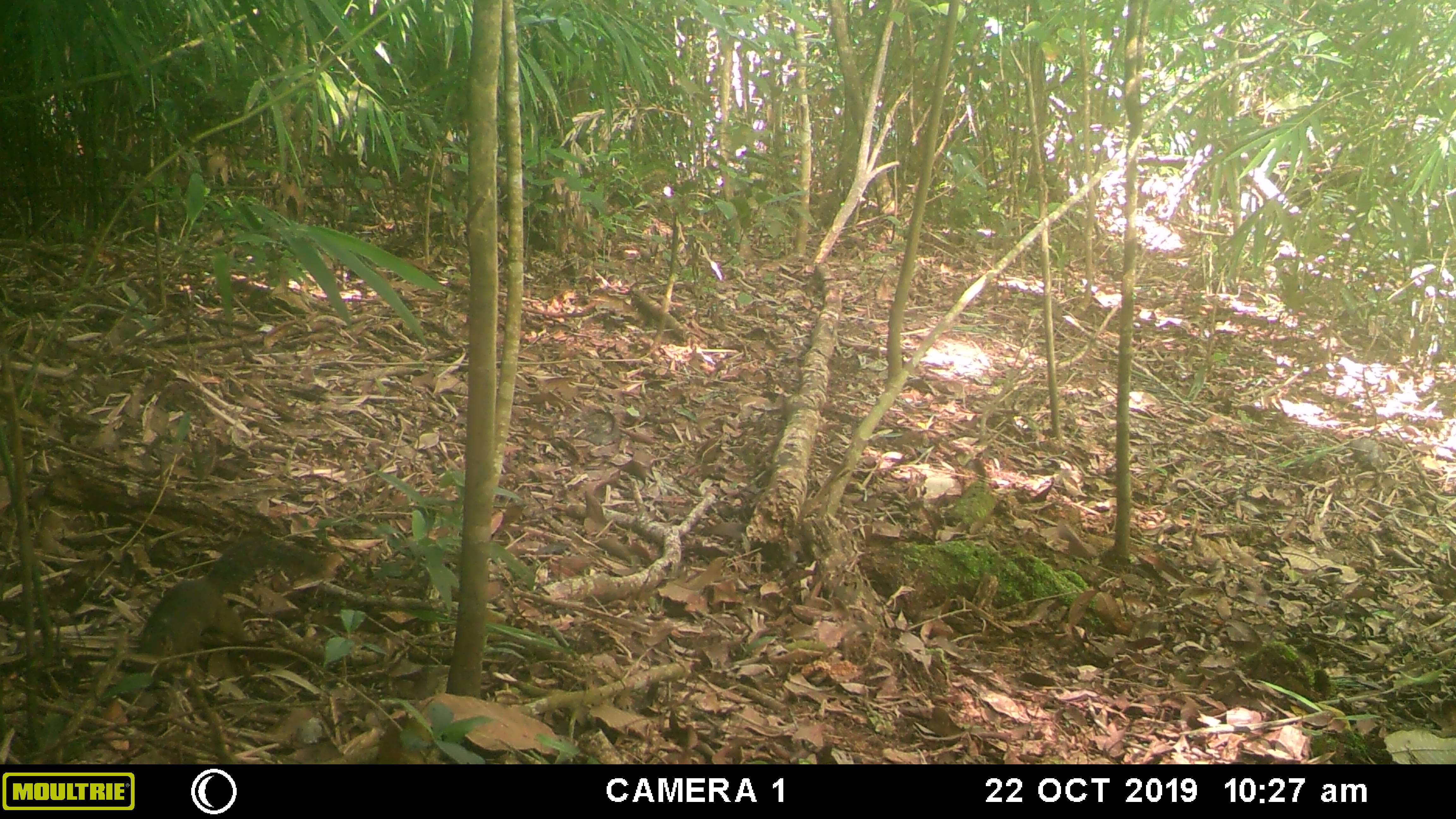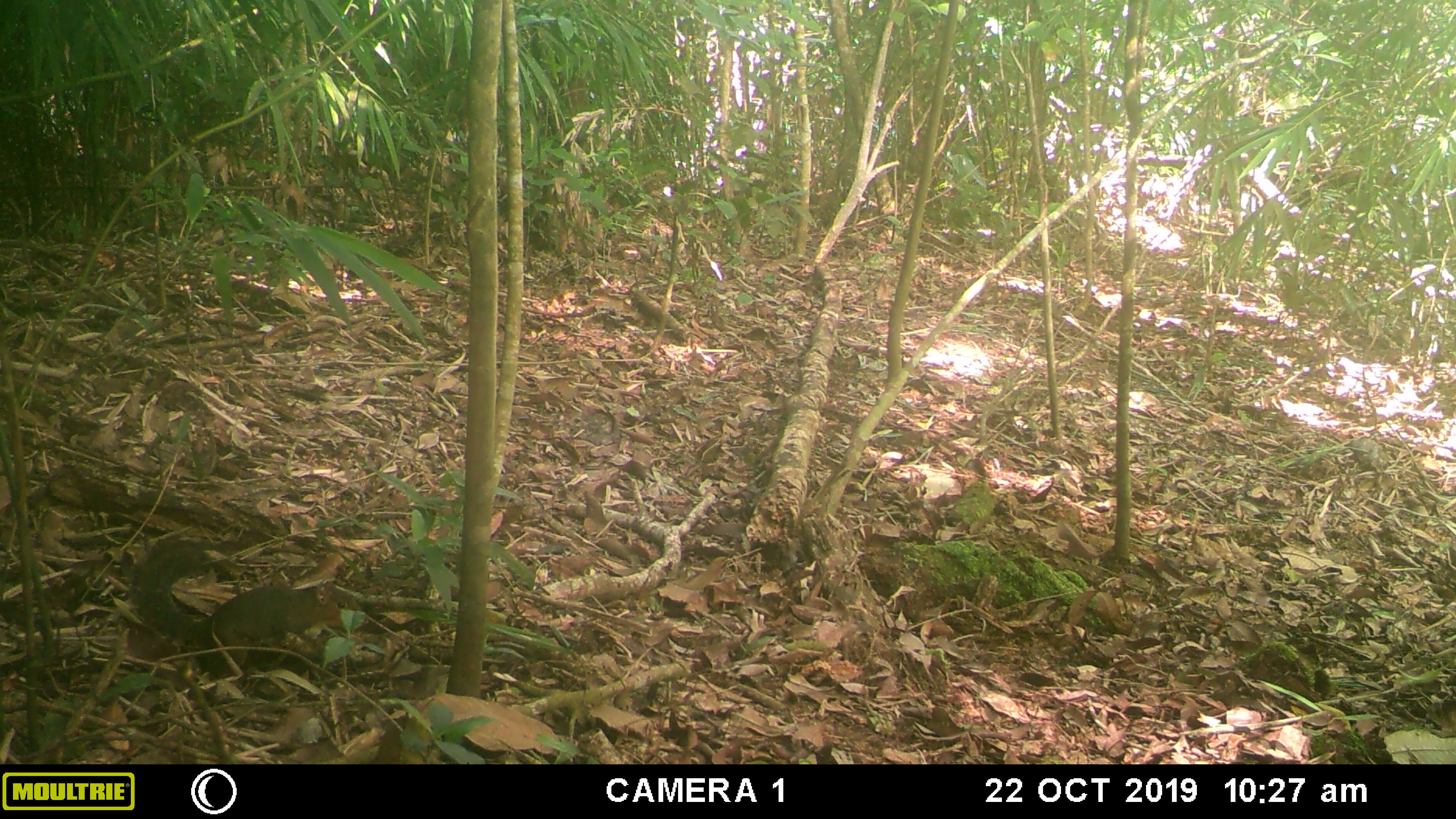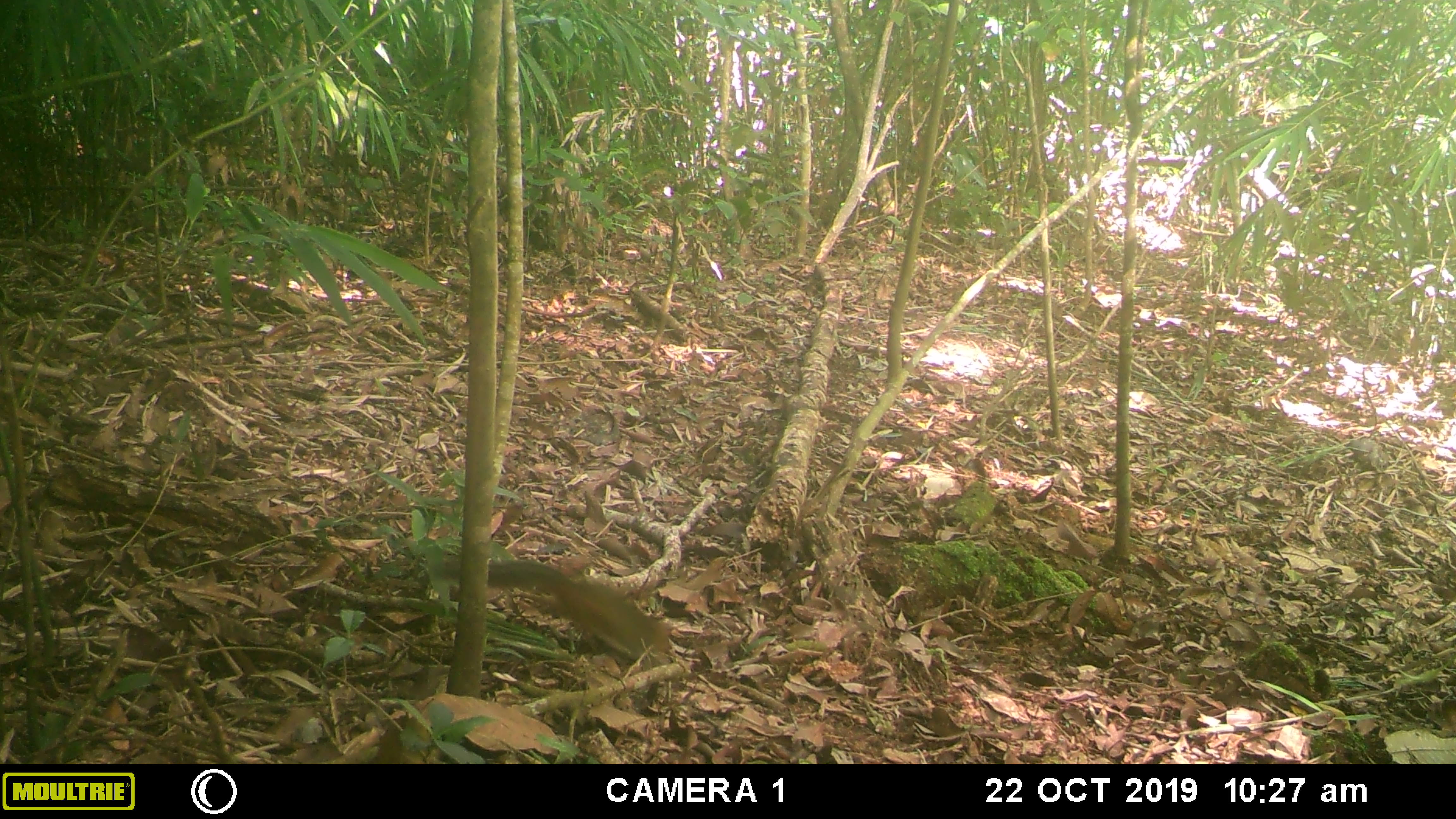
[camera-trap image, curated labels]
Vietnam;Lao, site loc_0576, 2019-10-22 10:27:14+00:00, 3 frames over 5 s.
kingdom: Animalia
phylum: Chordata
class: Mammalia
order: Rodentia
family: Sciuridae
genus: Dremomys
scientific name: Dremomys rufigenis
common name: red-cheeked squirrel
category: red cheeked squirrel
Red cheeked squirrel (red-cheeked squirrel) (Dremomys rufigenis). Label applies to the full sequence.